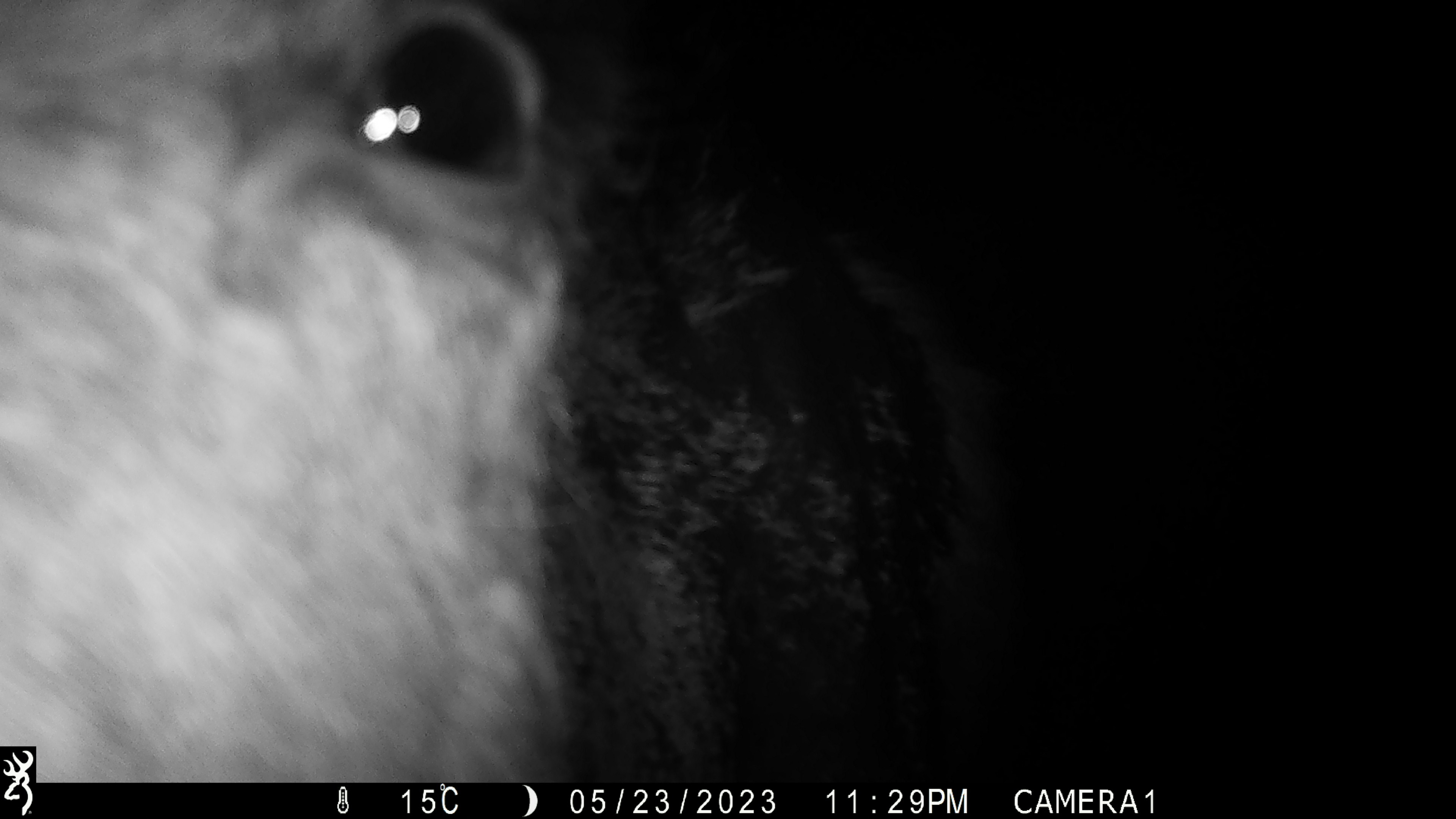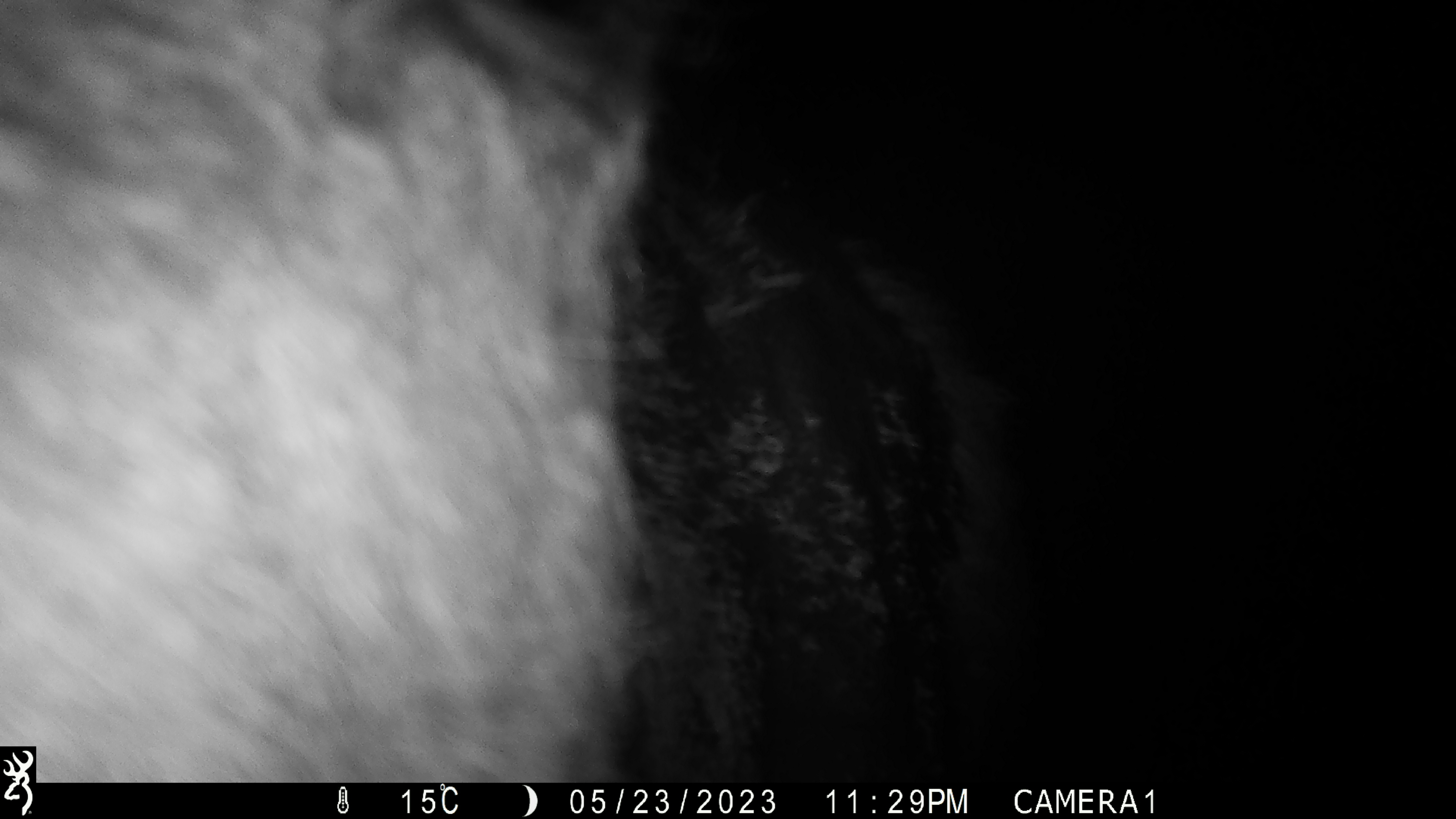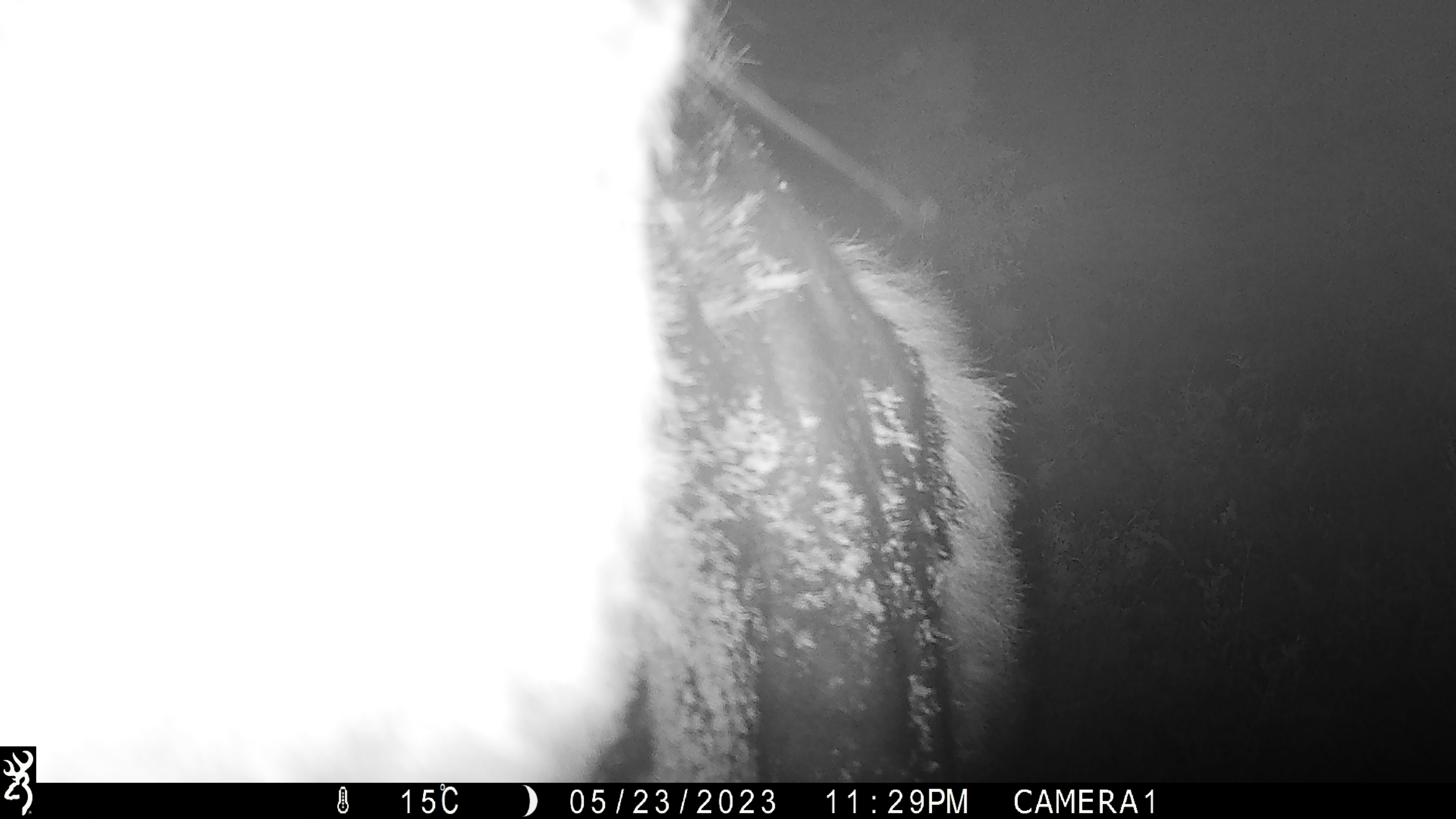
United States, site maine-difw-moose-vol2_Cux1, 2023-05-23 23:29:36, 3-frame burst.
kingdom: Animalia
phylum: Chordata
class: Mammalia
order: Artiodactyla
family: Cervidae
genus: Alces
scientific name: Alces alces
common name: moose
Moose (Alces alces).